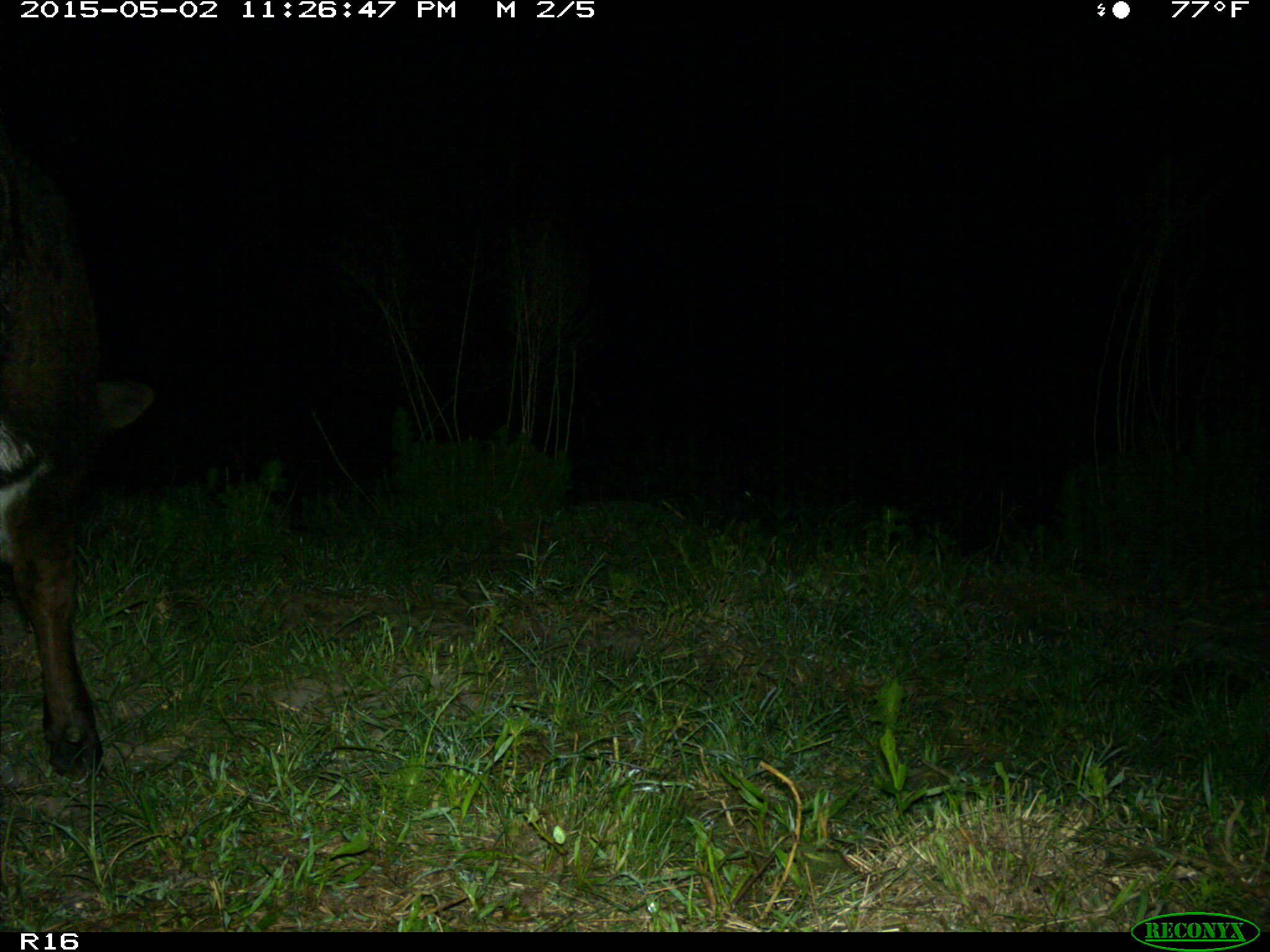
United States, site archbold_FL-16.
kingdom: Animalia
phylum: Chordata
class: Mammalia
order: Artiodactyla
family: Bovidae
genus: Bos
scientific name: Bos taurus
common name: domestic cow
Bos taurus (domestic cow).